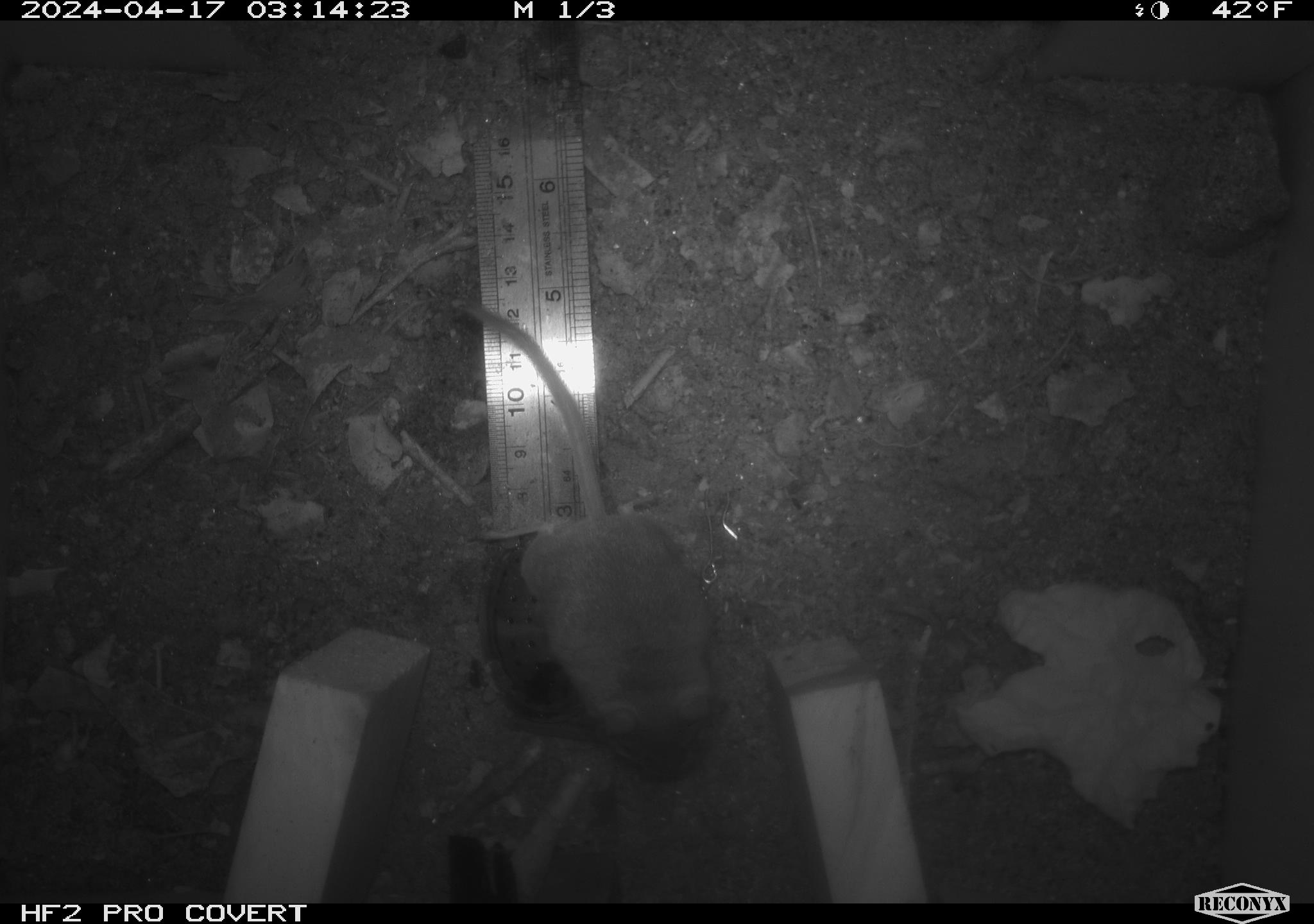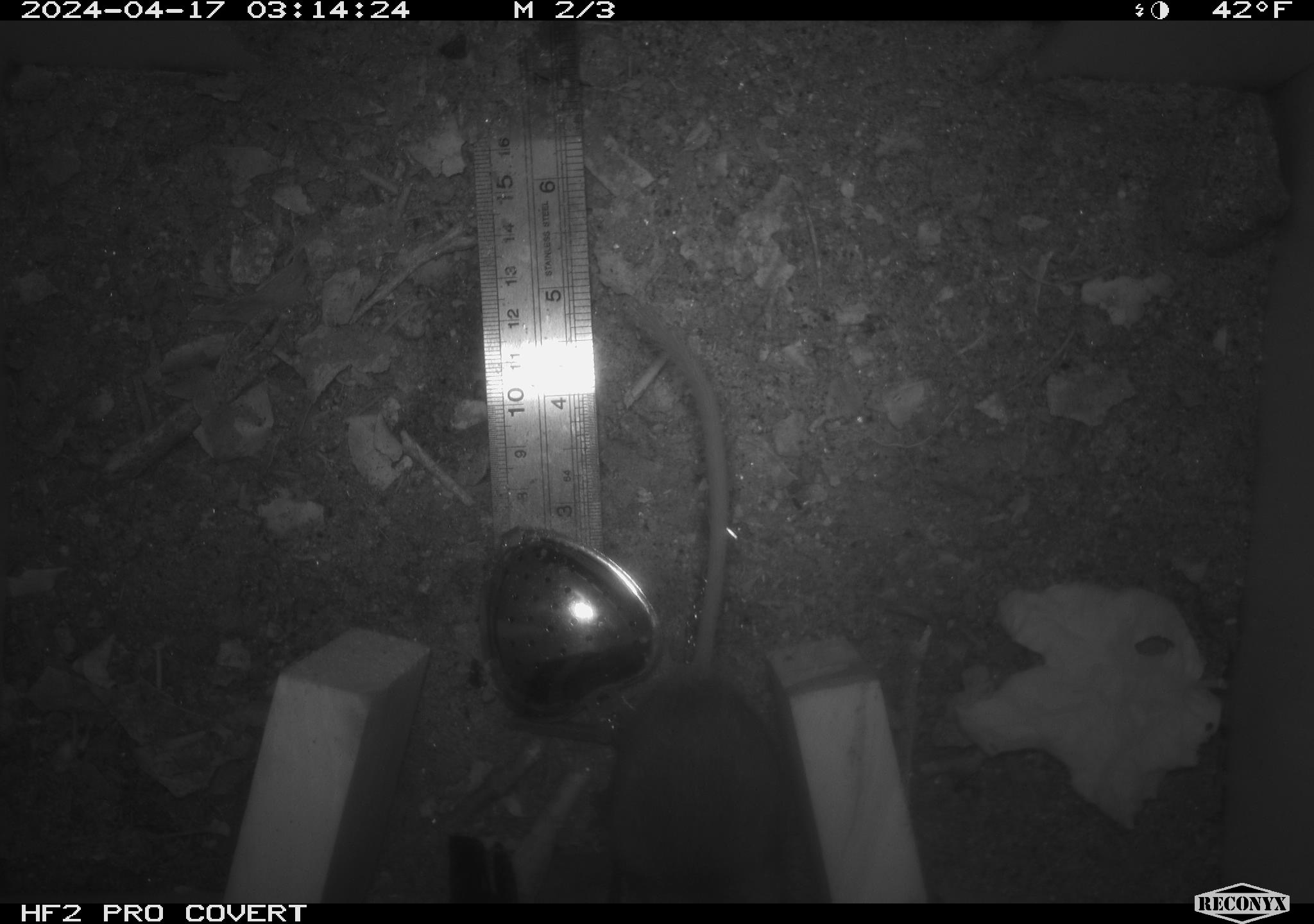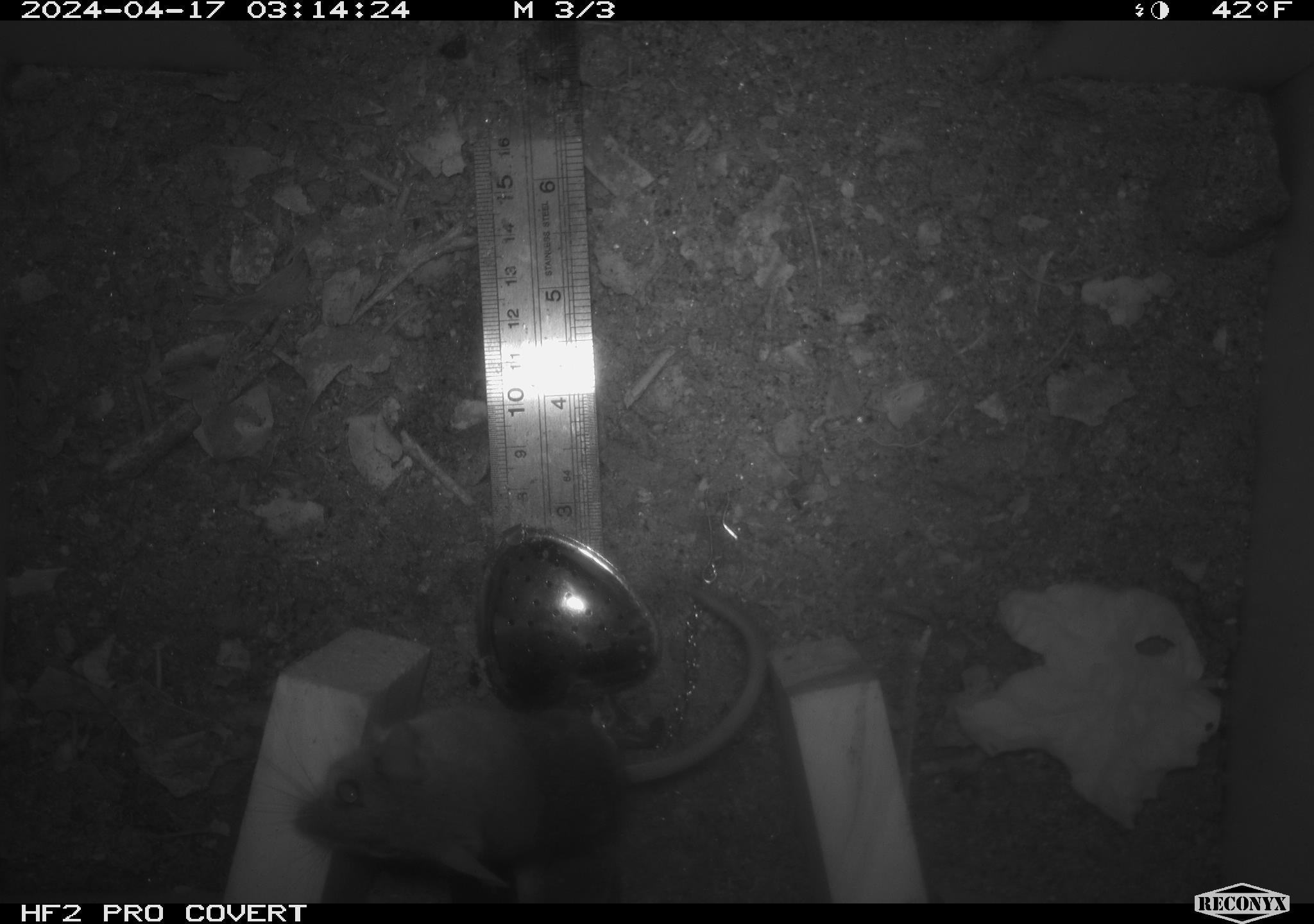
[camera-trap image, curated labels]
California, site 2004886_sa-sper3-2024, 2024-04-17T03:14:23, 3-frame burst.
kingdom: Animalia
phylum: Chordata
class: Mammalia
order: Rodentia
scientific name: Rodentia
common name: mouse species